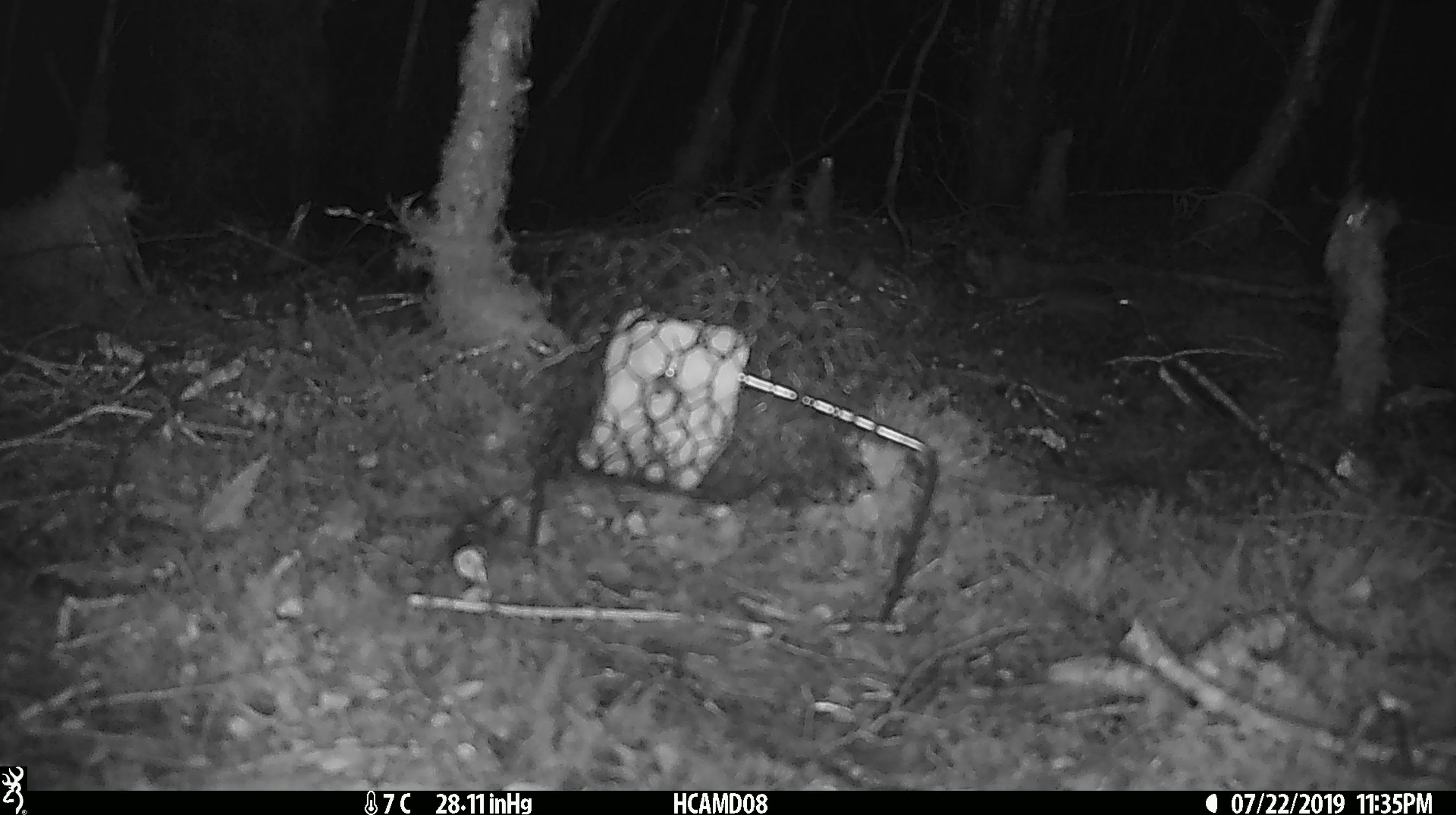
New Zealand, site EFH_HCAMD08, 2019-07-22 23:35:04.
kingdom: Animalia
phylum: Chordata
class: Mammalia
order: Rodentia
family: Muridae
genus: Mus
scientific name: Mus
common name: mouse